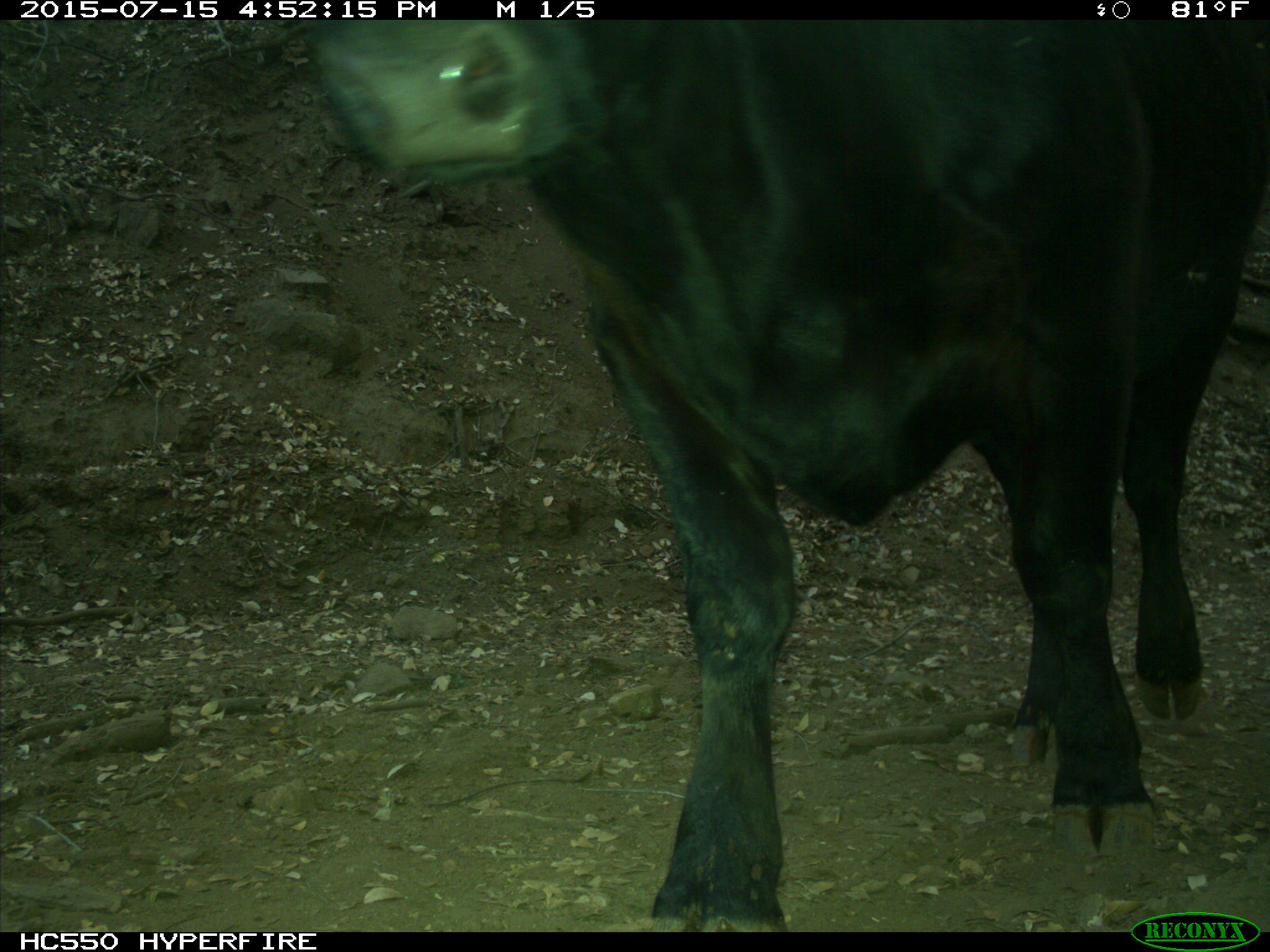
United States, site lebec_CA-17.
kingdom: Animalia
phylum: Chordata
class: Mammalia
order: Artiodactyla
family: Bovidae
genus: Bos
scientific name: Bos taurus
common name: domestic cow